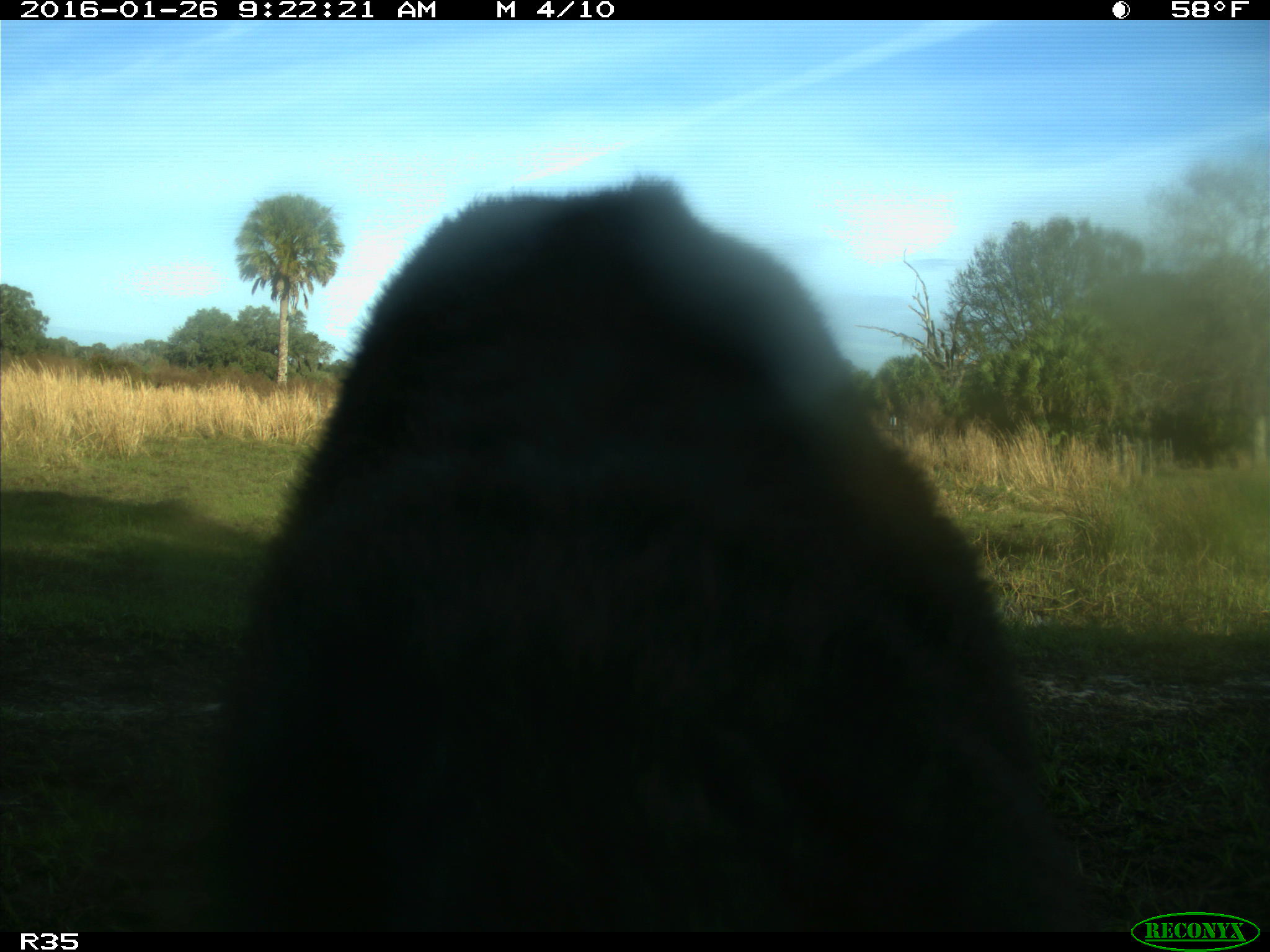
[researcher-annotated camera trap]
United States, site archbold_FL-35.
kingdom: Animalia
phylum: Chordata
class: Mammalia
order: Artiodactyla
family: Bovidae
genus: Bos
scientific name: Bos taurus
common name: domestic cow